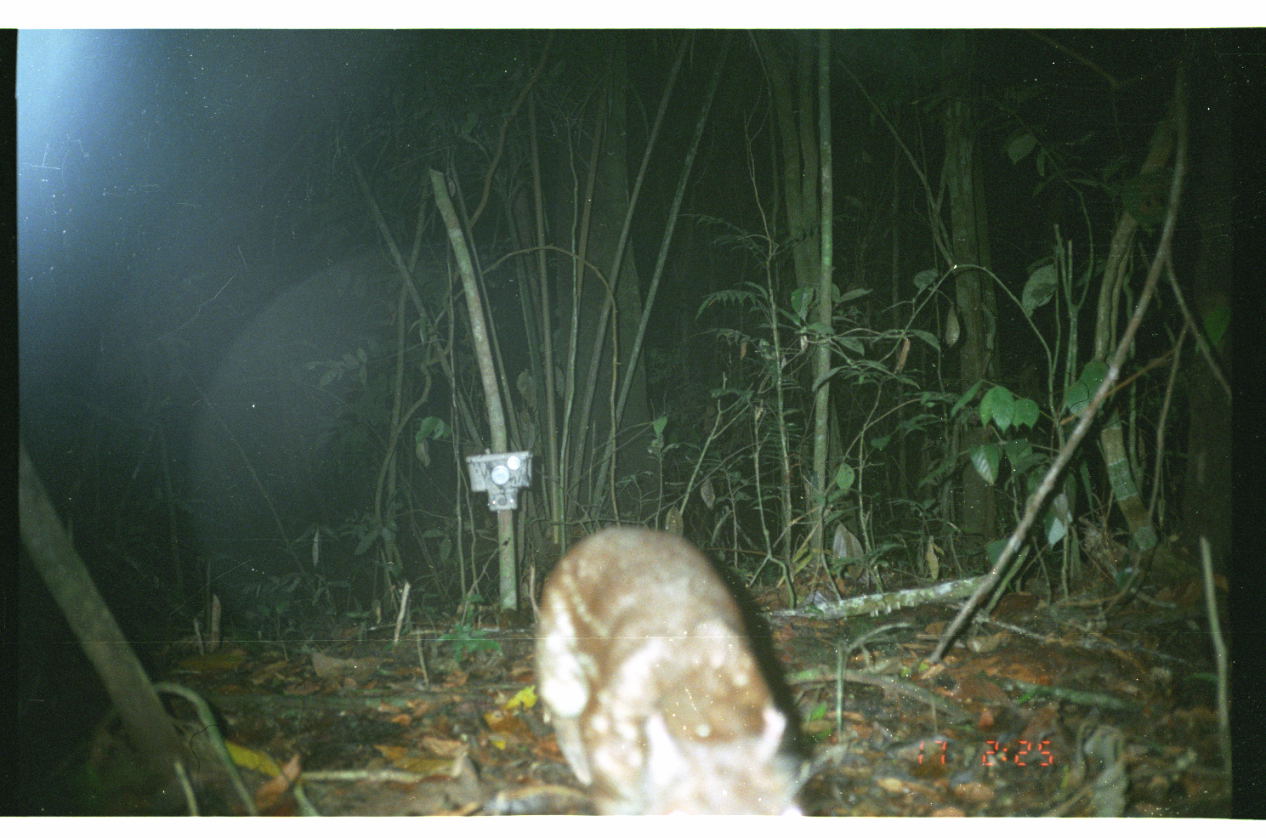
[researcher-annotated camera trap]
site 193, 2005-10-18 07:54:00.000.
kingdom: Animalia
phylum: Chordata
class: Mammalia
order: Rodentia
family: Cuniculidae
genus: Cuniculus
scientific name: Cuniculus paca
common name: spotted paca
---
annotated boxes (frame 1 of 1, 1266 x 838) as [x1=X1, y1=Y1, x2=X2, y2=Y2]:
cuniculus paca: [x1=529, y1=524, x2=811, y2=815]